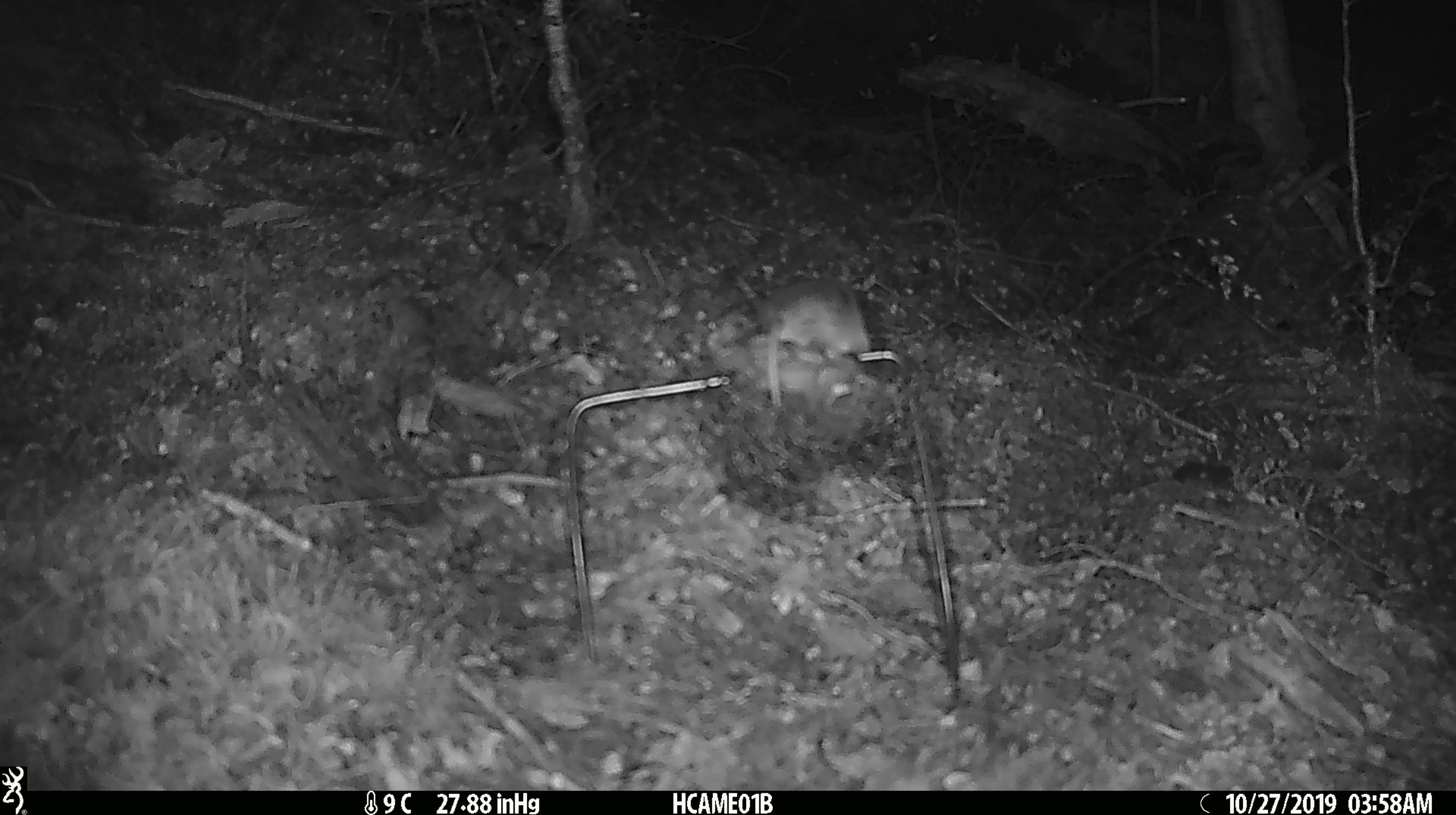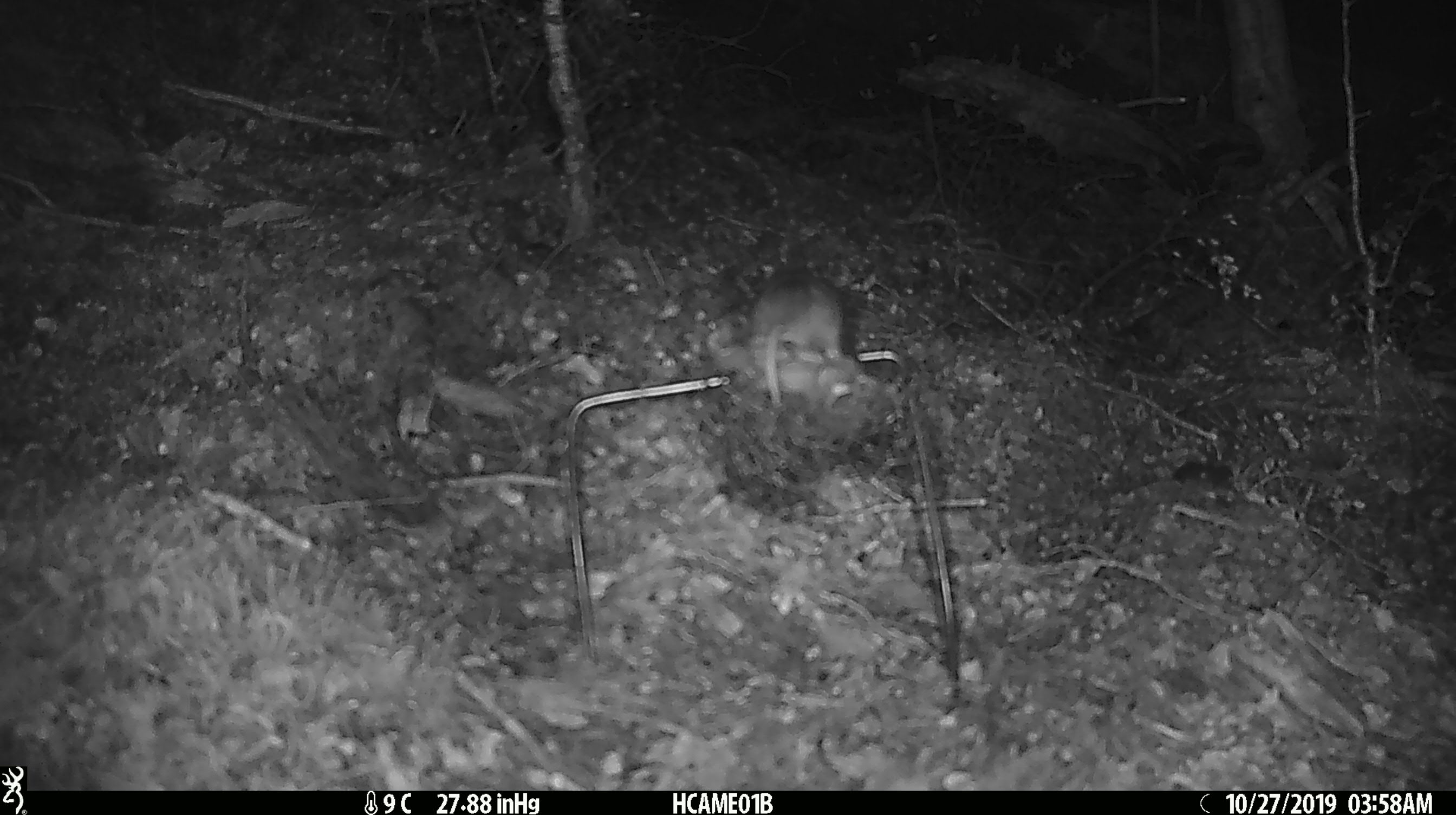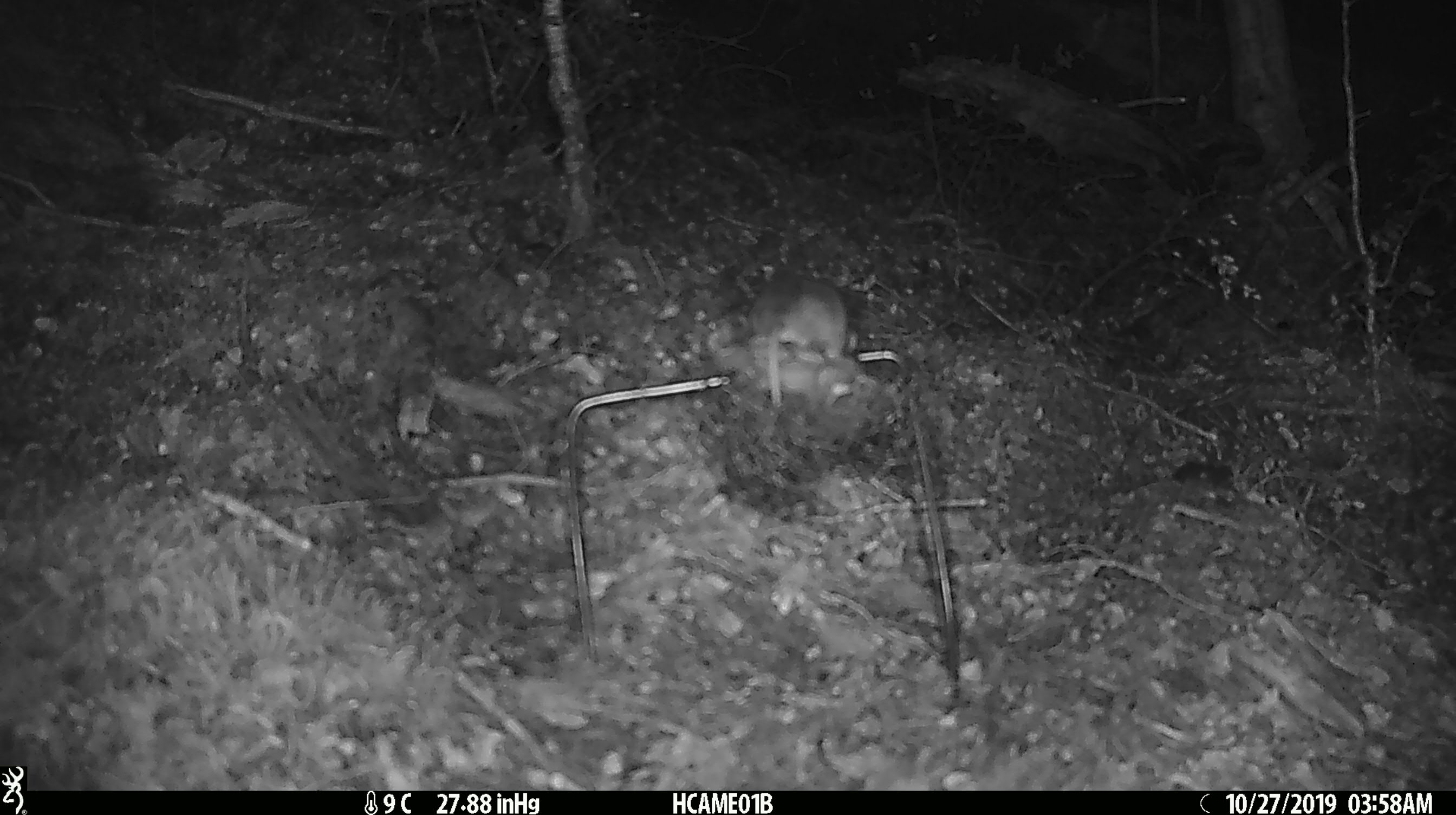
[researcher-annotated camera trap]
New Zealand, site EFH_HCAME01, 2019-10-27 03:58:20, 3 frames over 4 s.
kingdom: Animalia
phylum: Chordata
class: Mammalia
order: Rodentia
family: Muridae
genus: Mus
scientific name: Mus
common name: mouse